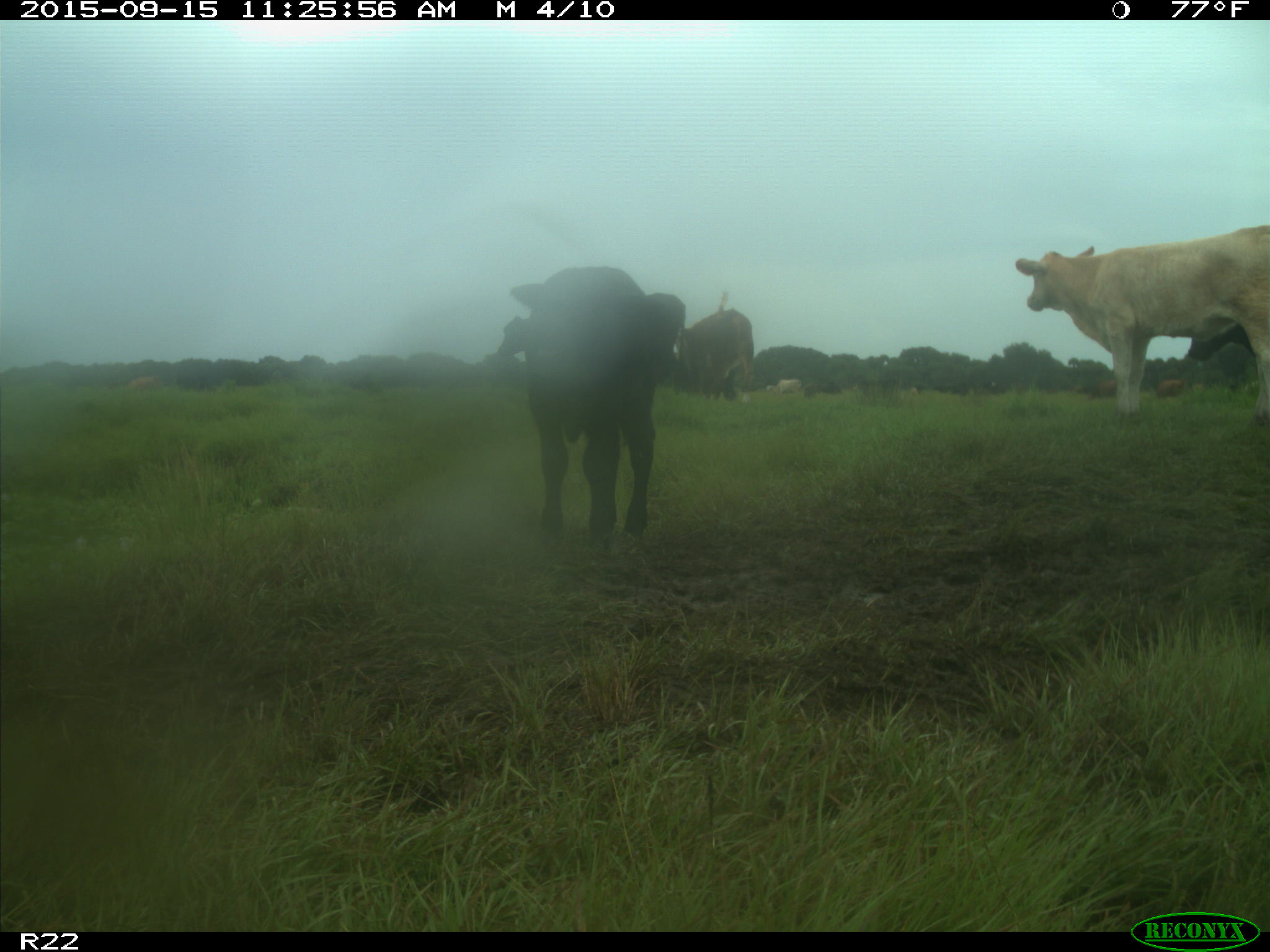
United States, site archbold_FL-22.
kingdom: Animalia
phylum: Chordata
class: Mammalia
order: Artiodactyla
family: Bovidae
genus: Bos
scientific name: Bos taurus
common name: domestic cow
Bos taurus (domestic cow).